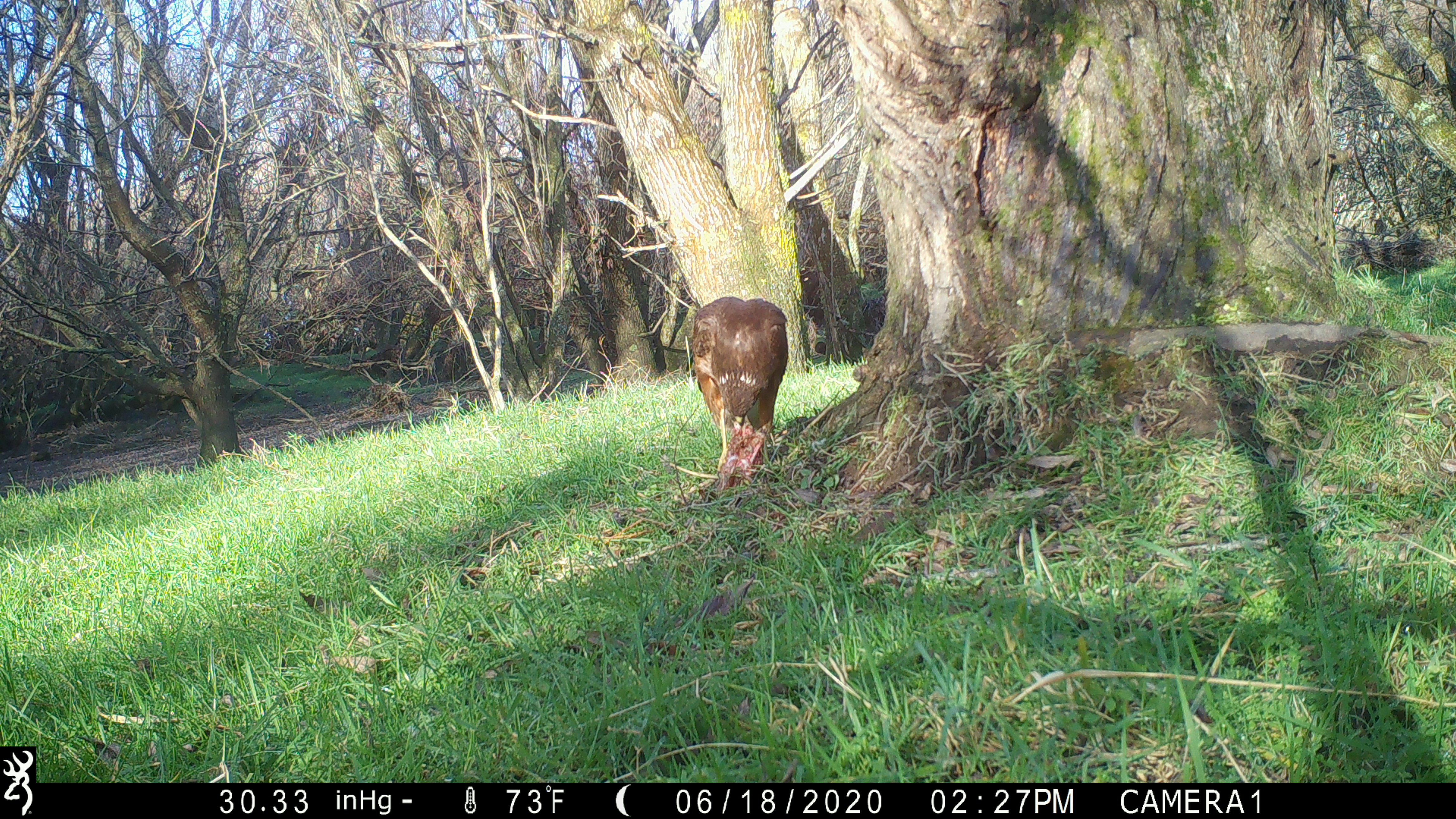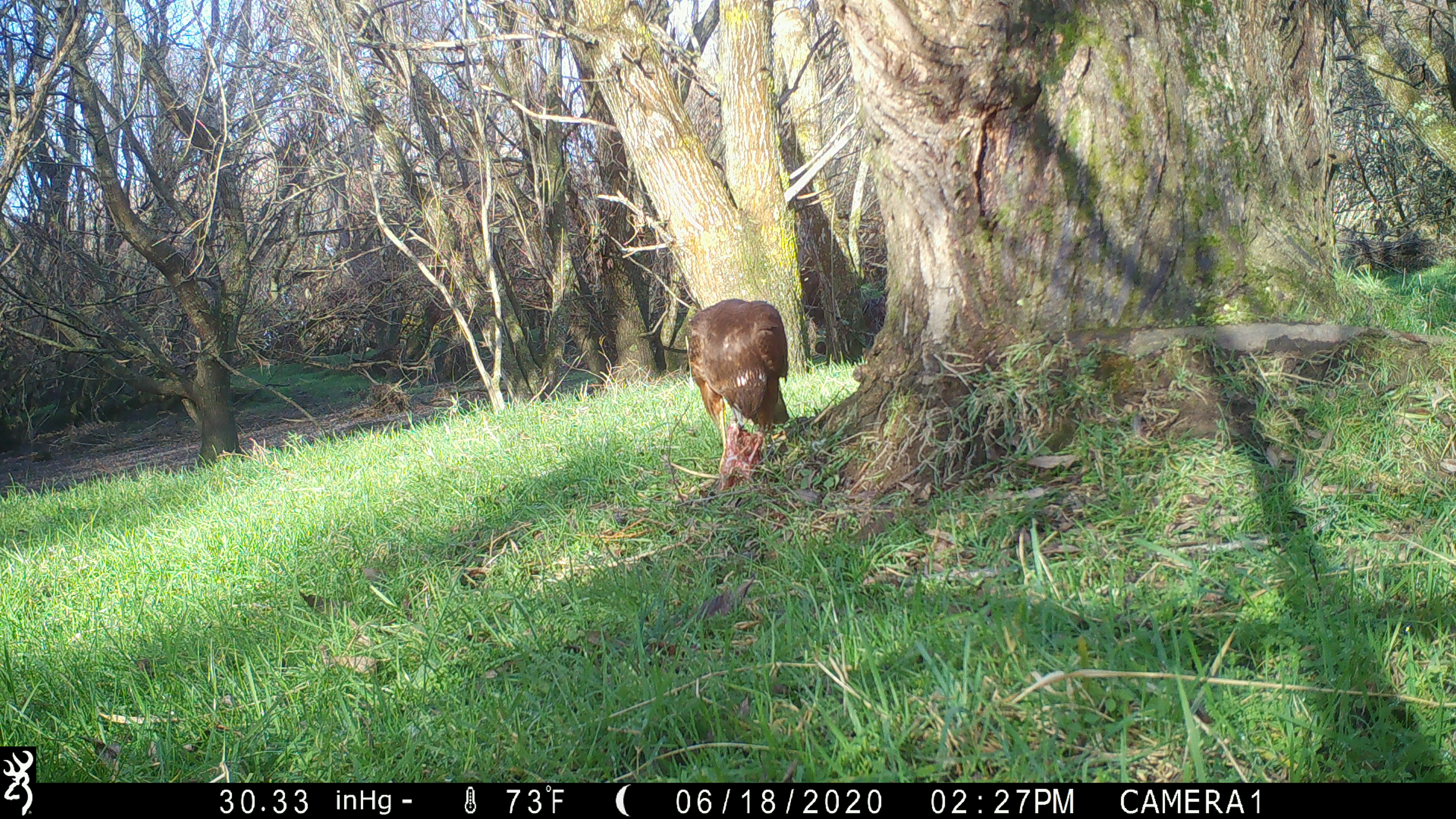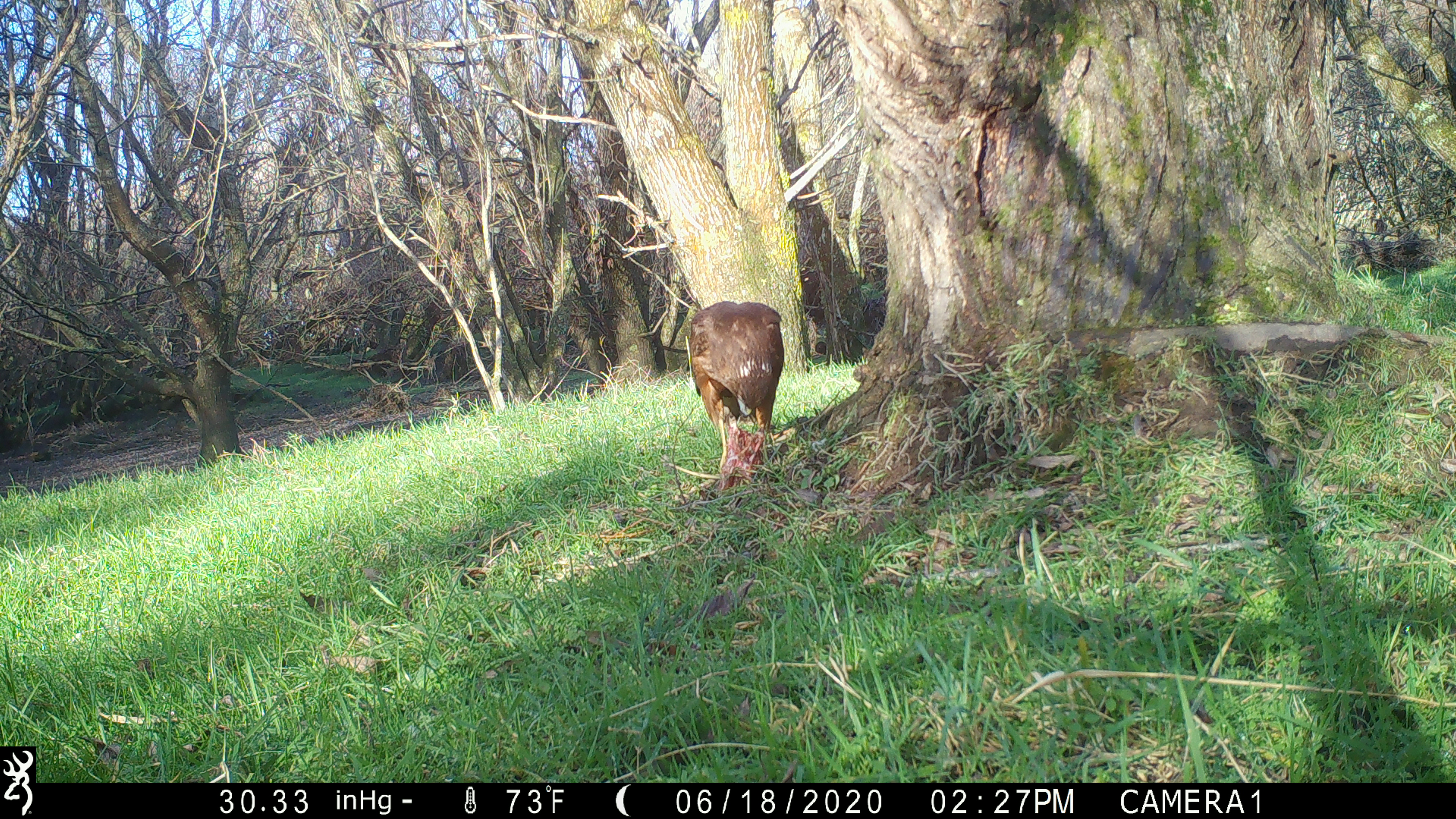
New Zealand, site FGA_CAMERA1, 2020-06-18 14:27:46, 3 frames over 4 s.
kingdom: Animalia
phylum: Chordata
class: Aves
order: Accipitriformes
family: Accipitridae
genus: Circus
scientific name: Circus approximans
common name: swamp harrier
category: harrier